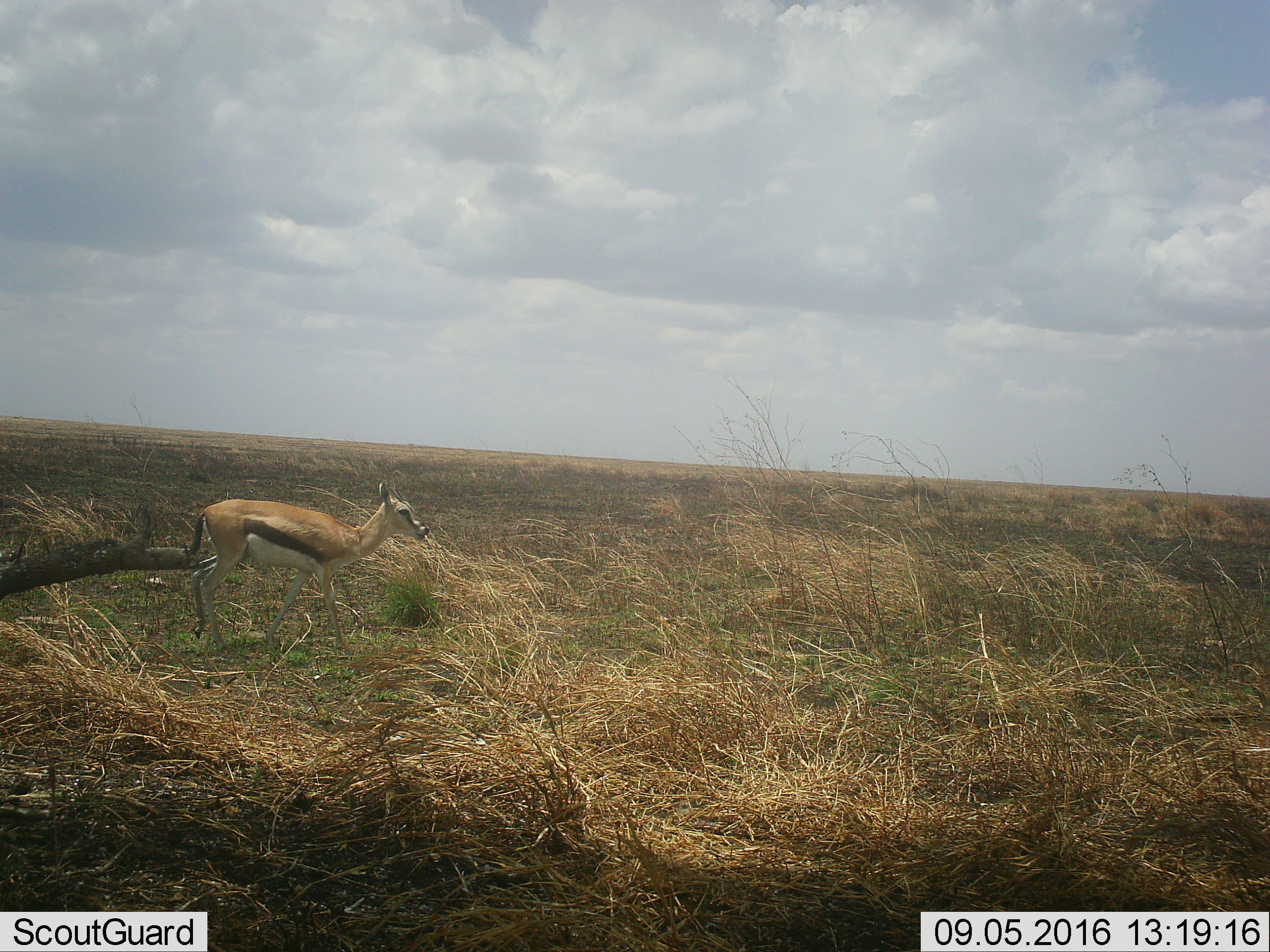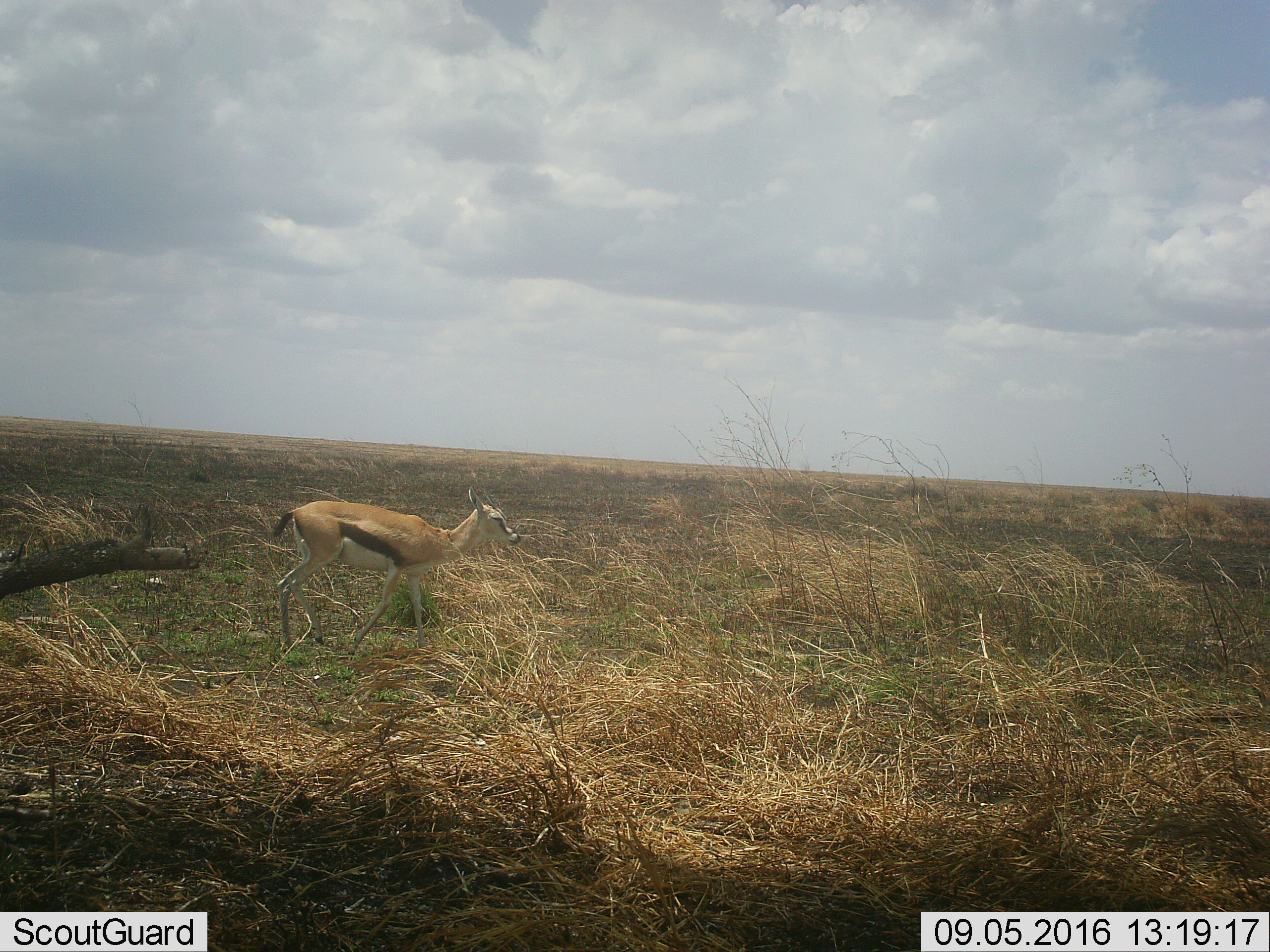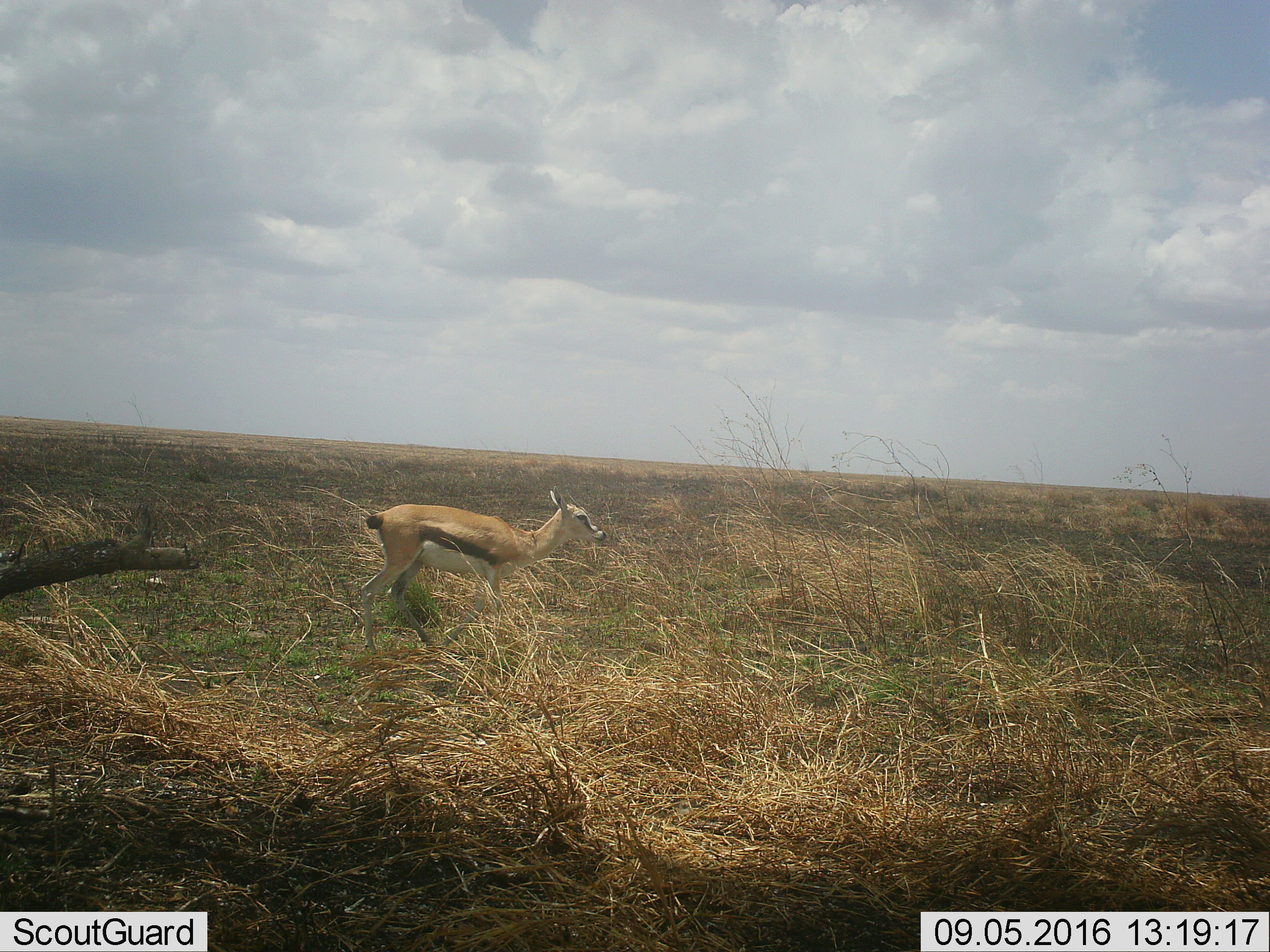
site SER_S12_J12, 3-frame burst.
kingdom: Animalia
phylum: Chordata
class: Mammalia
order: Artiodactyla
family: Bovidae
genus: Eudorcas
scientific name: Eudorcas thomsonii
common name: thomson's gazelle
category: gazellethomsons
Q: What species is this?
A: Gazellethomsons (thomson's gazelle) (Eudorcas thomsonii).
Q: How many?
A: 1.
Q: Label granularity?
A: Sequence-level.